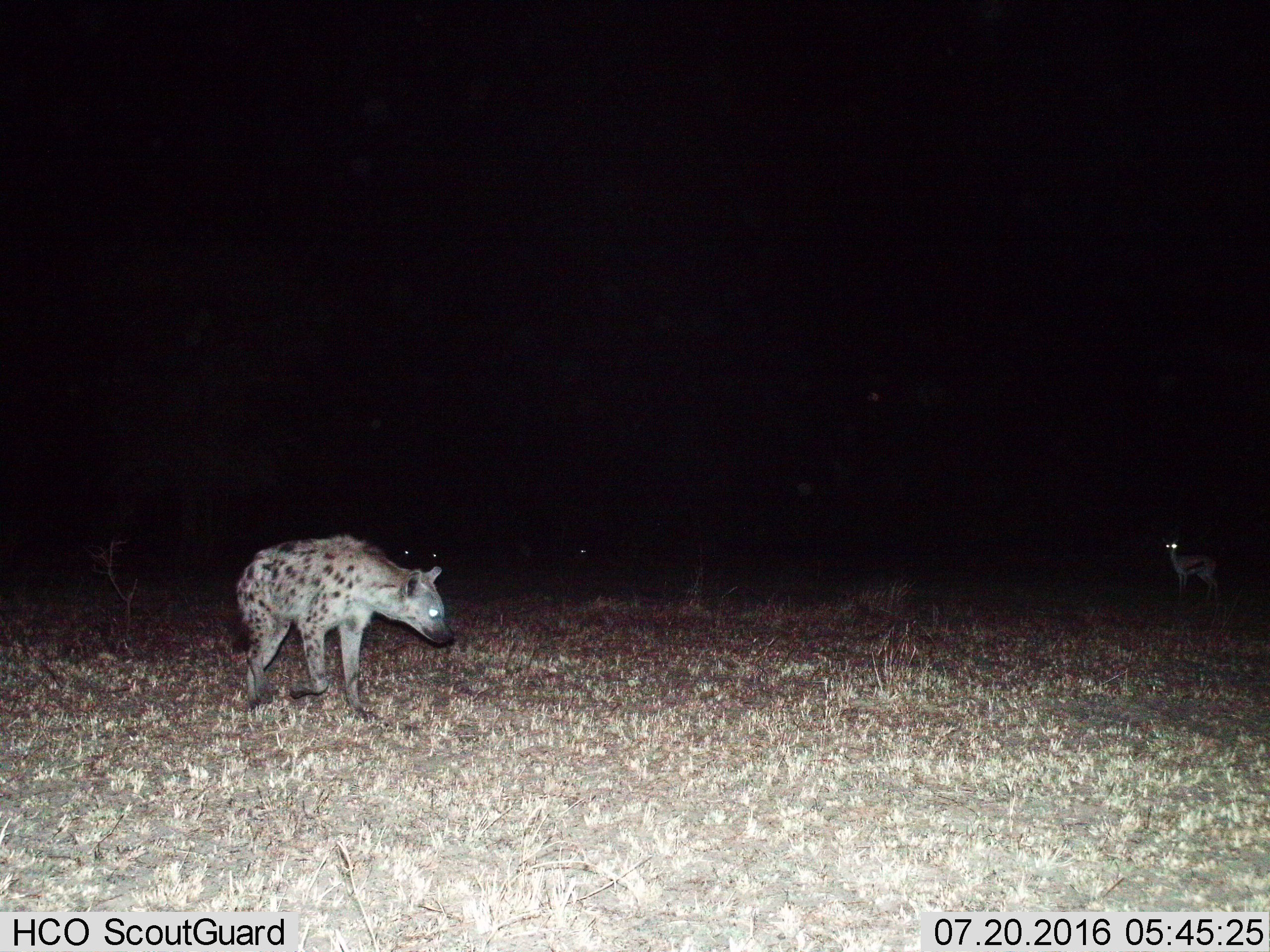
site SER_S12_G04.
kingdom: Animalia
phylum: Chordata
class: Mammalia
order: Carnivora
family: Hyaenidae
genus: Crocuta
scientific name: Crocuta crocuta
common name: spotted hyena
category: hyenaspotted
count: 1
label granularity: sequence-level